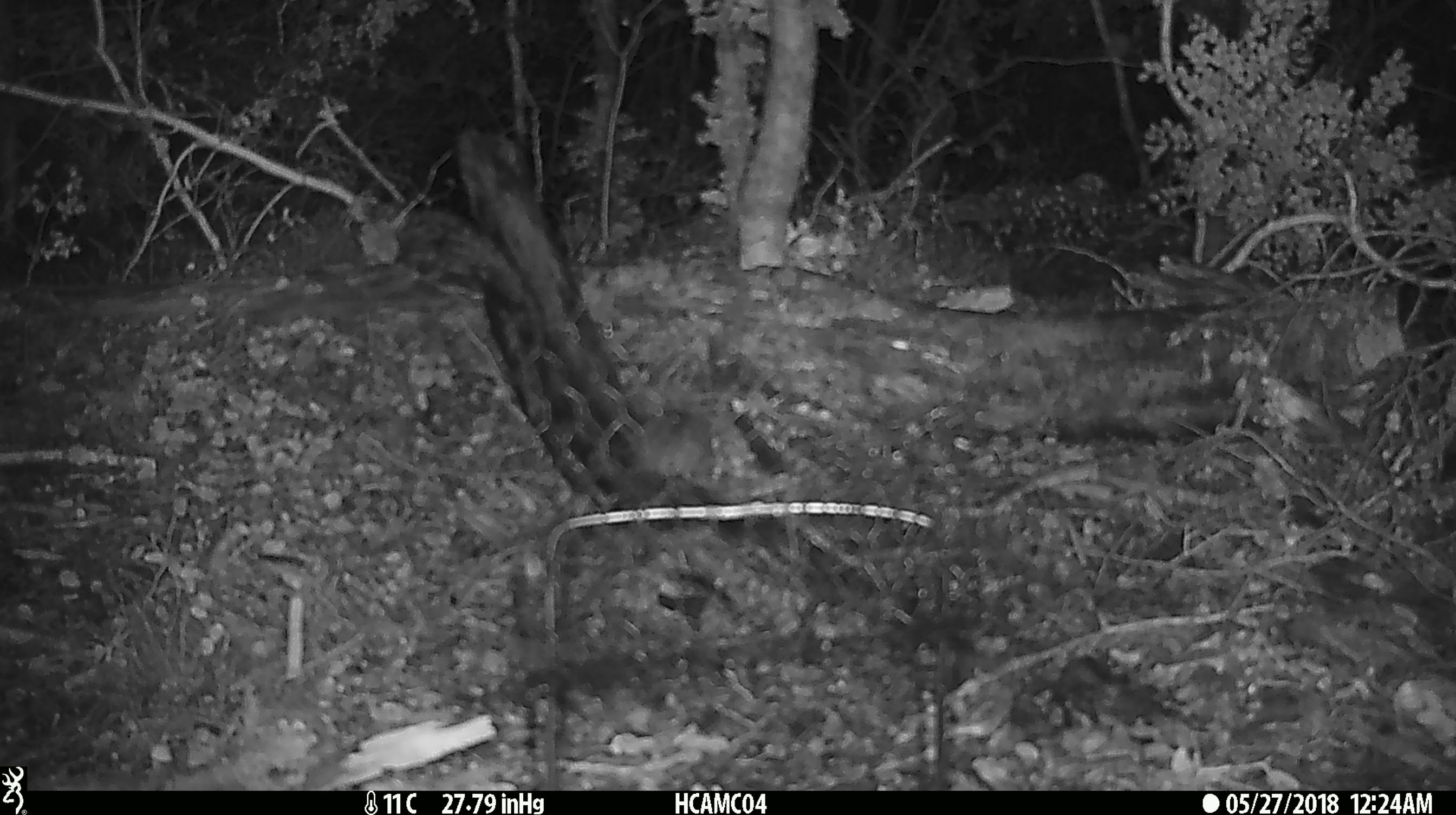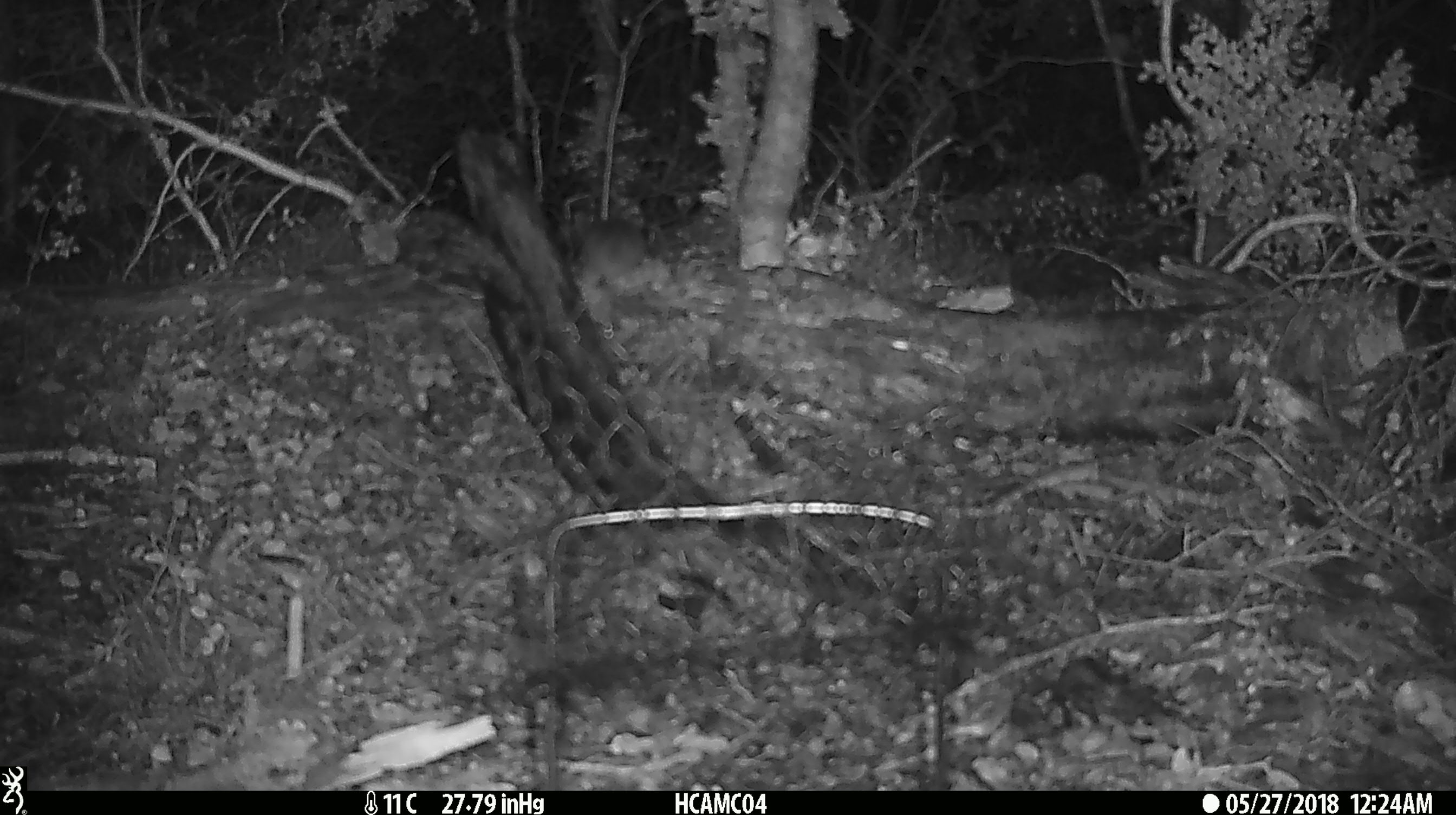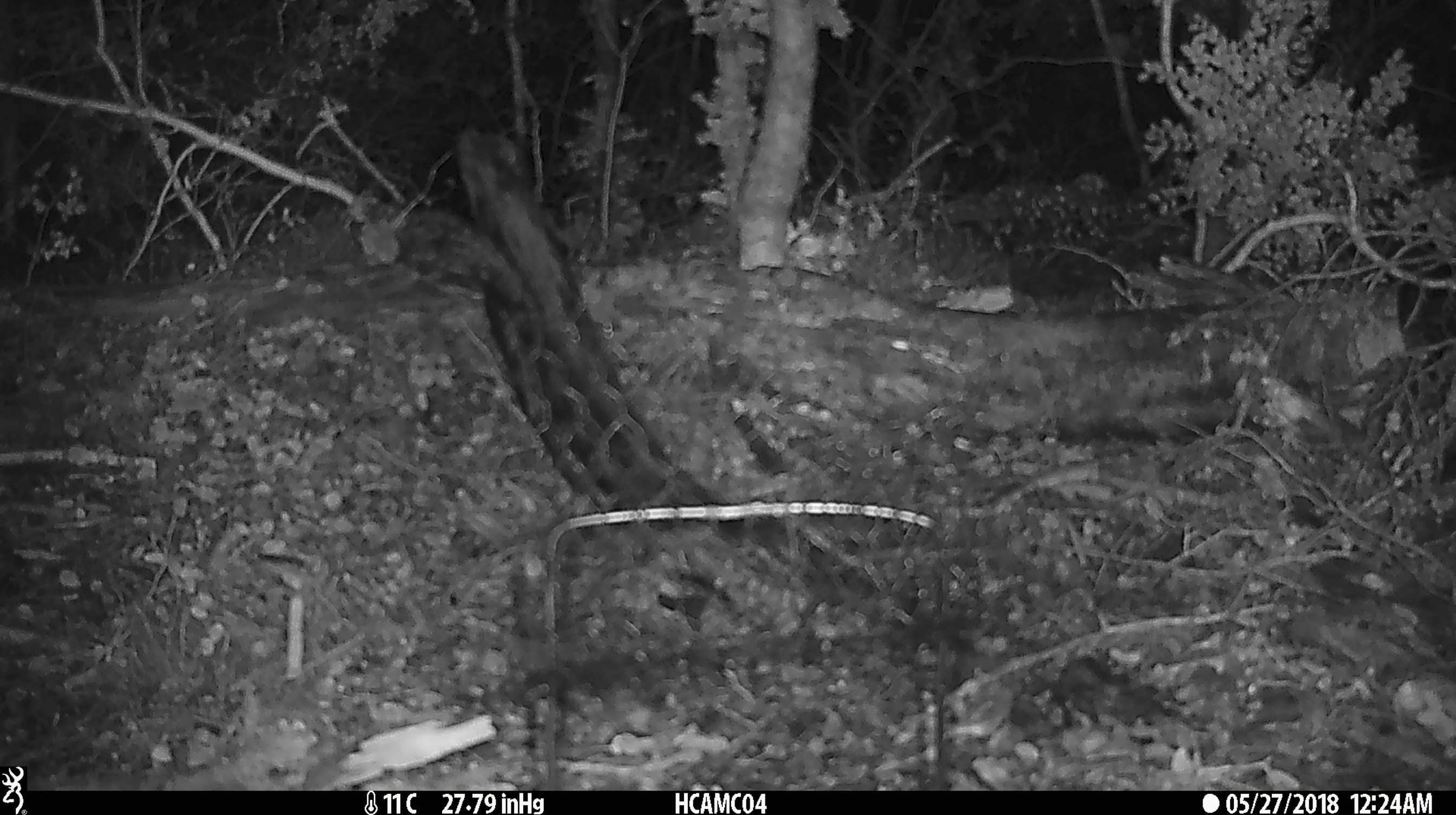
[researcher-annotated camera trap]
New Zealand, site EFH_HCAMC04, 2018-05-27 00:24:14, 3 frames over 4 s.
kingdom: Animalia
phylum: Chordata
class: Mammalia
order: Rodentia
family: Muridae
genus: Mus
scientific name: Mus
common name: mouse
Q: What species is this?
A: Mouse (Mus).